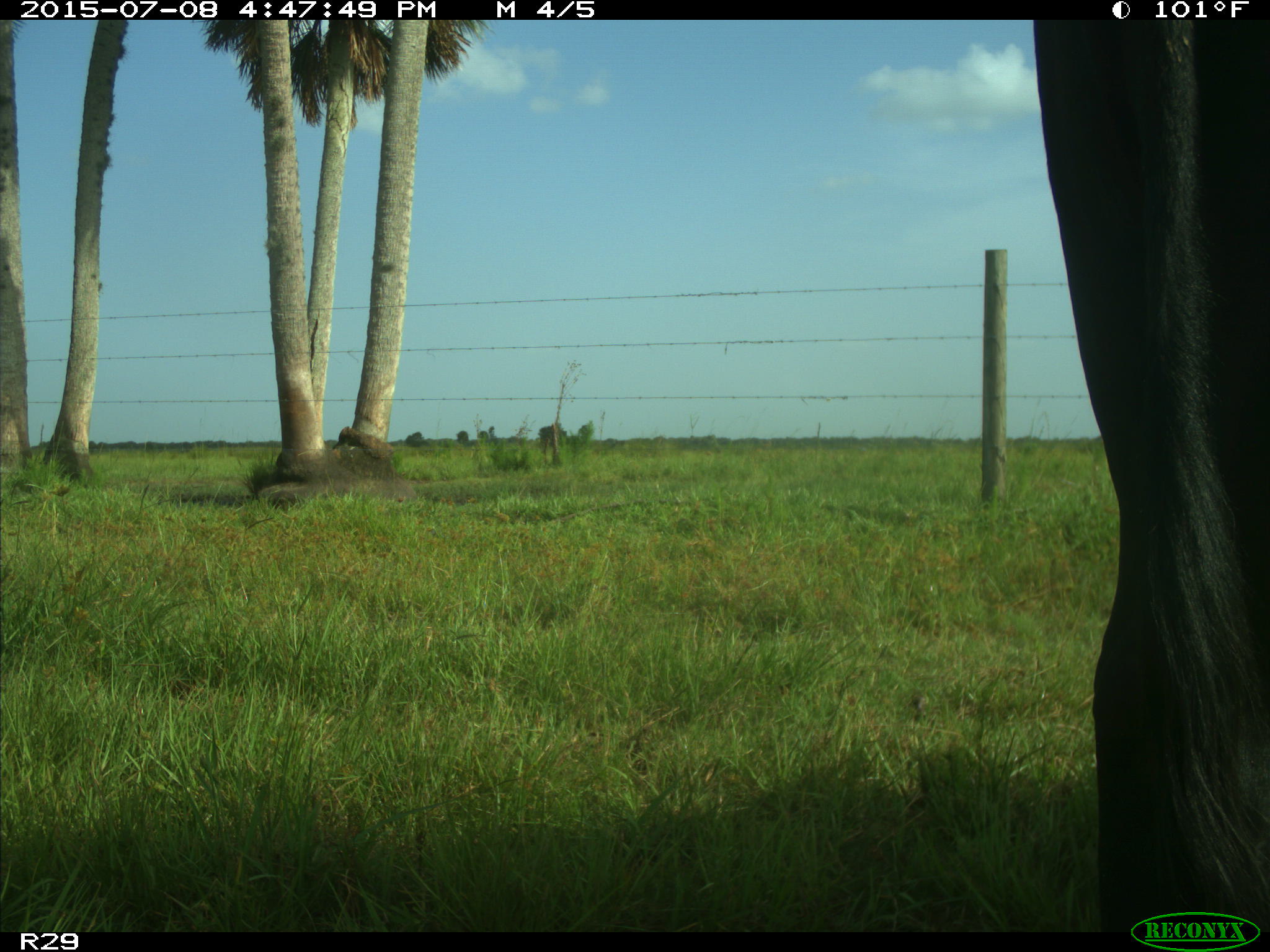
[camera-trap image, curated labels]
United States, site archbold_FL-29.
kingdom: Animalia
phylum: Chordata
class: Mammalia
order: Artiodactyla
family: Bovidae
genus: Bos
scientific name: Bos taurus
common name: domestic cow